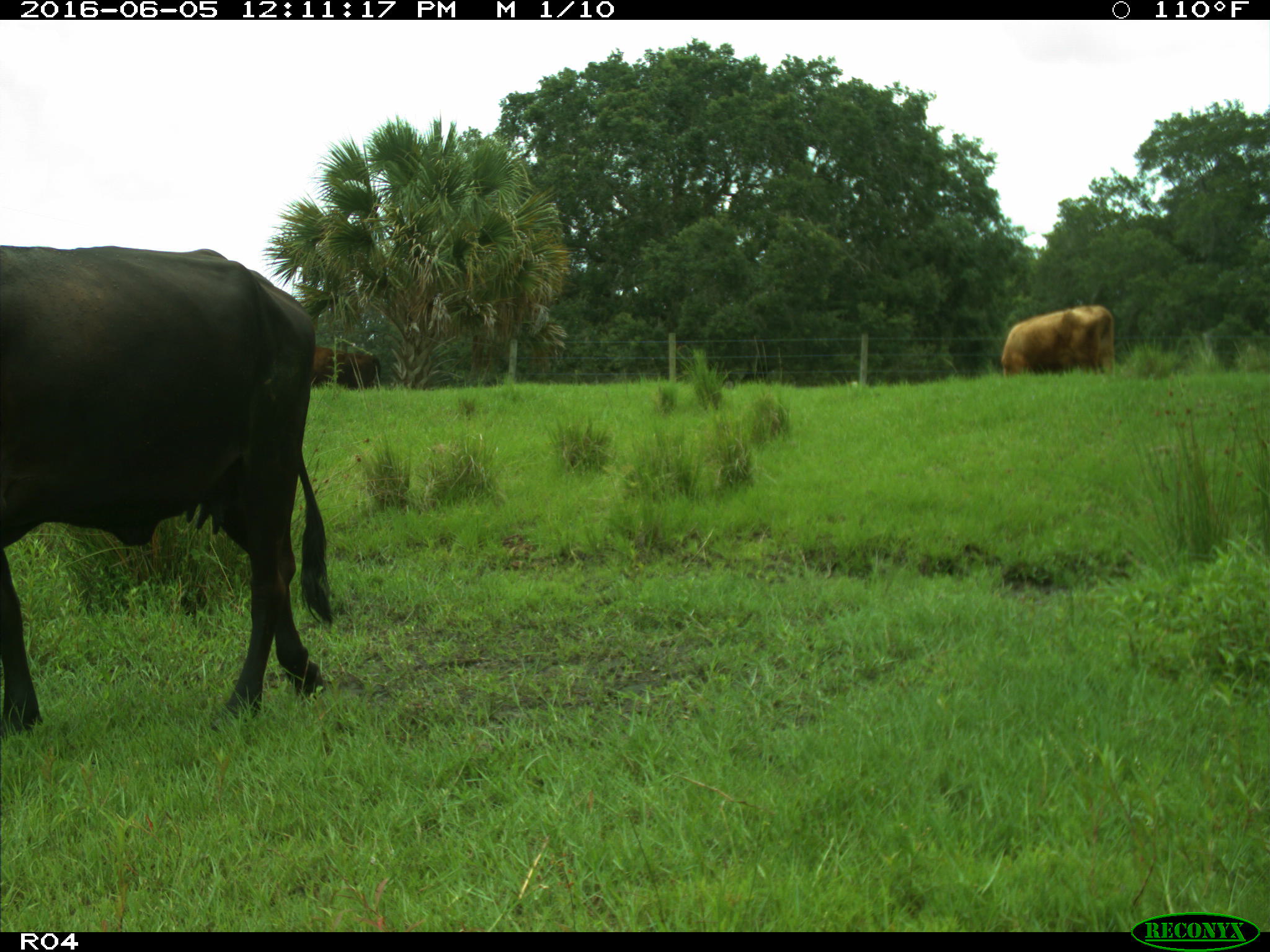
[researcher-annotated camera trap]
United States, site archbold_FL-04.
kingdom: Animalia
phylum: Chordata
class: Mammalia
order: Artiodactyla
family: Bovidae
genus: Bos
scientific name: Bos taurus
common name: domestic cow